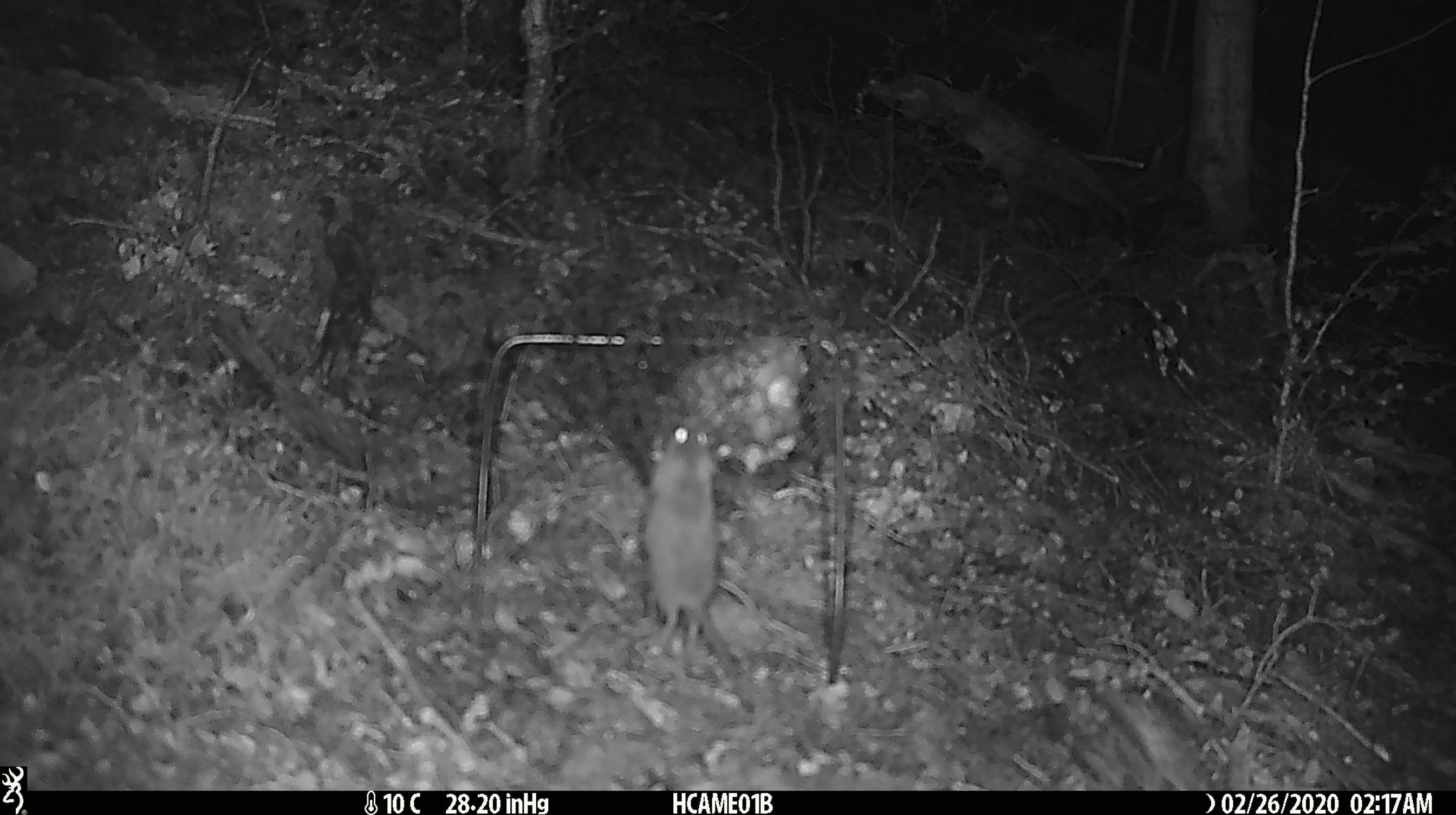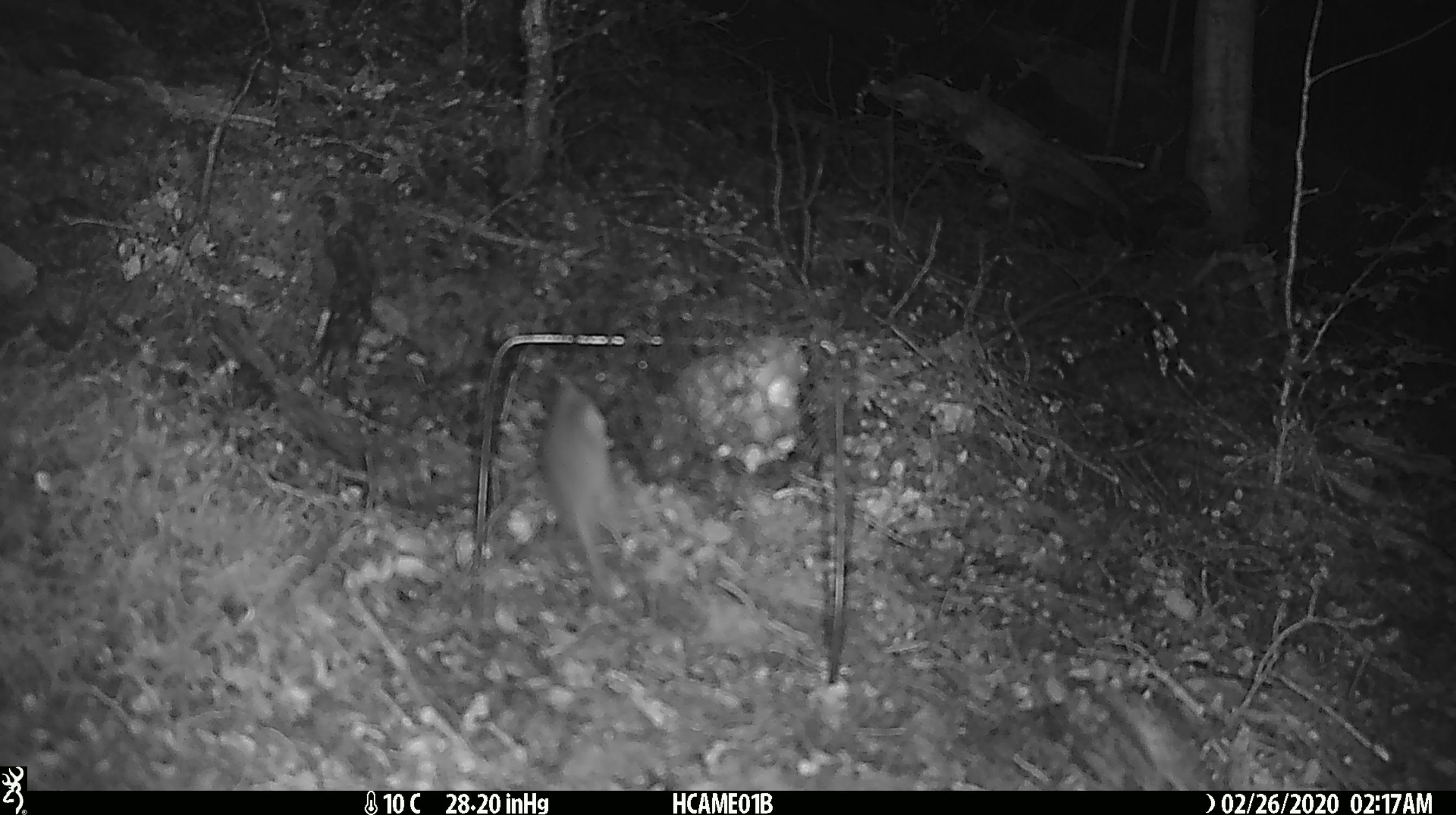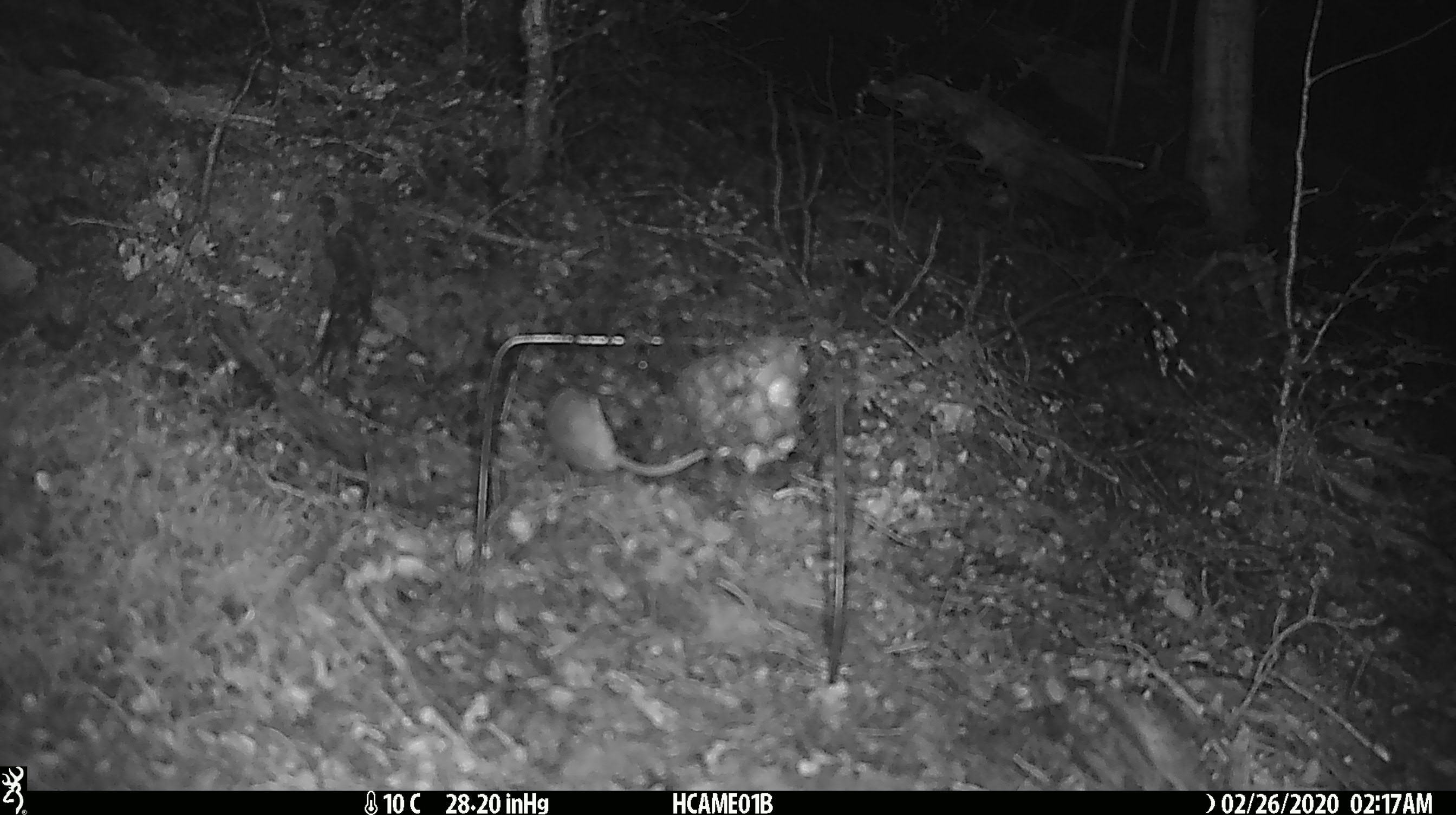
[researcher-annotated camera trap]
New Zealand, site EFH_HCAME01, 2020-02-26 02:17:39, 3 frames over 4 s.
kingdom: Animalia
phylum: Chordata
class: Mammalia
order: Rodentia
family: Muridae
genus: Mus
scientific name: Mus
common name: mouse